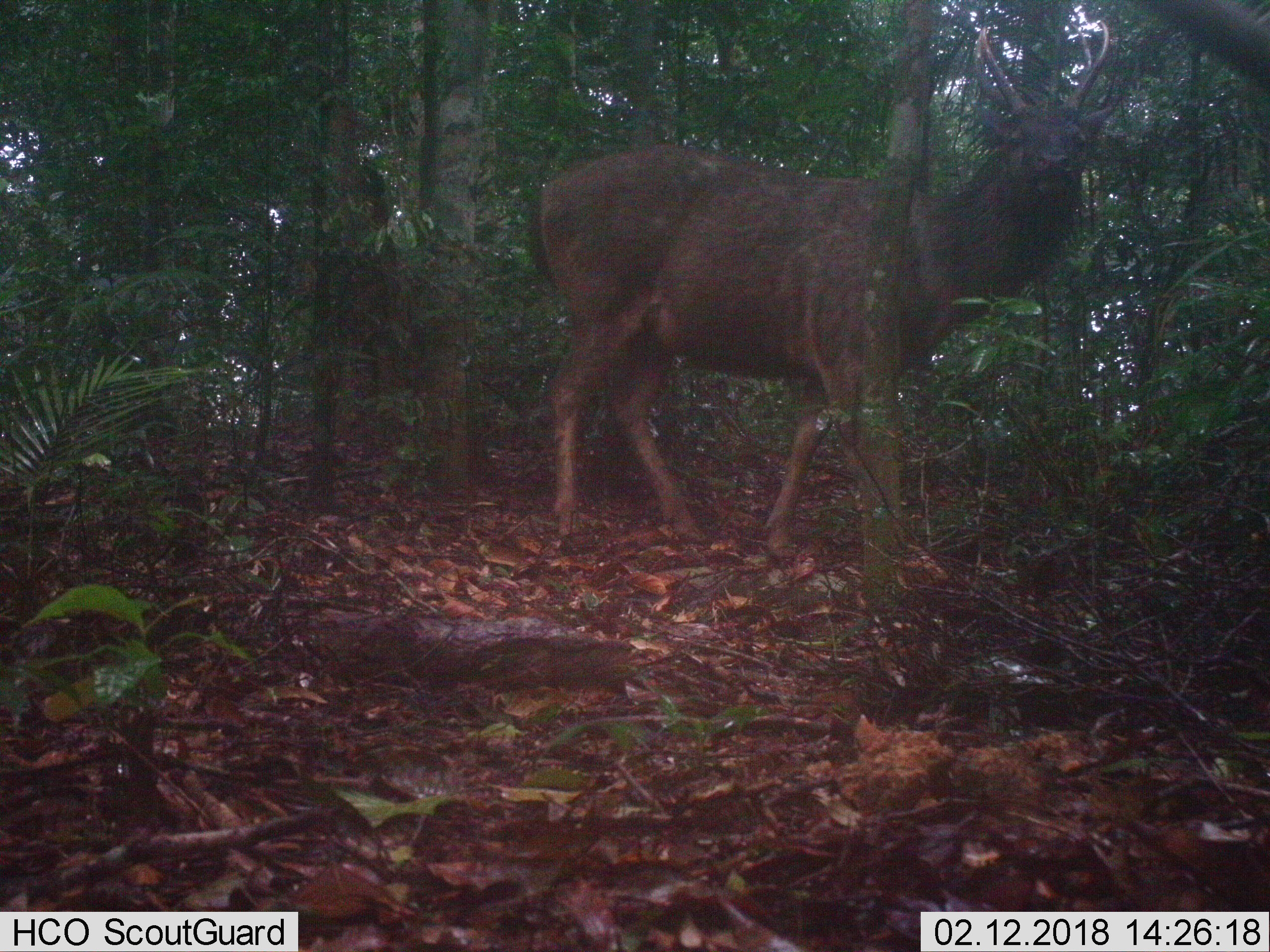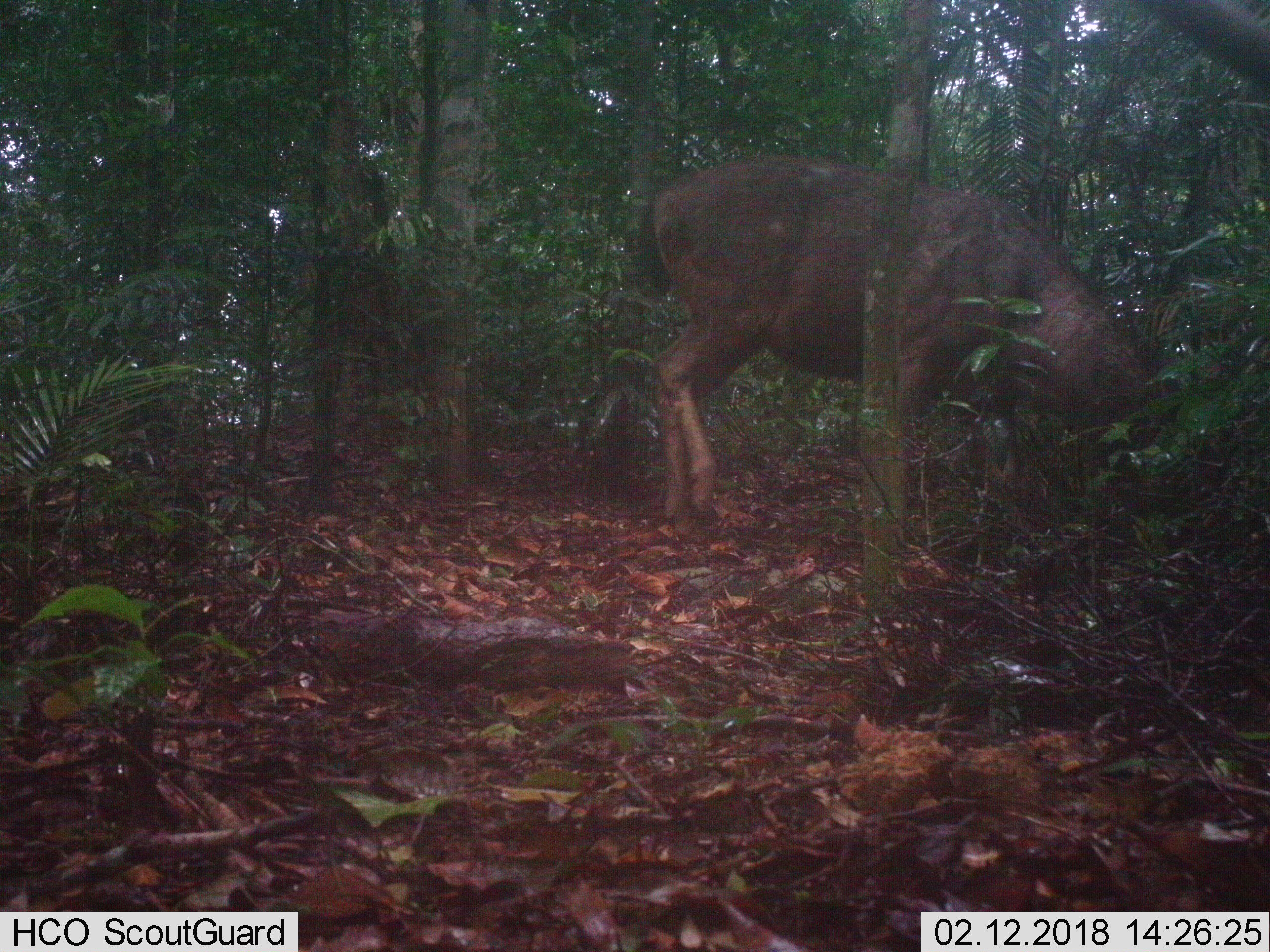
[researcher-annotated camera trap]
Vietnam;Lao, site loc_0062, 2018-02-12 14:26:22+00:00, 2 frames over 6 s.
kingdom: Animalia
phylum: Chordata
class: Mammalia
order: Artiodactyla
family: Cervidae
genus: Rusa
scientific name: Rusa unicolor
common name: sambar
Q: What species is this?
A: Sambar (Rusa unicolor).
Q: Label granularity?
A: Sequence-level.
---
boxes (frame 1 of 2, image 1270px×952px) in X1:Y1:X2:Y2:
sambar: 525:17:1120:558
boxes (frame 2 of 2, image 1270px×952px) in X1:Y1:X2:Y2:
sambar: 632:152:1166:546